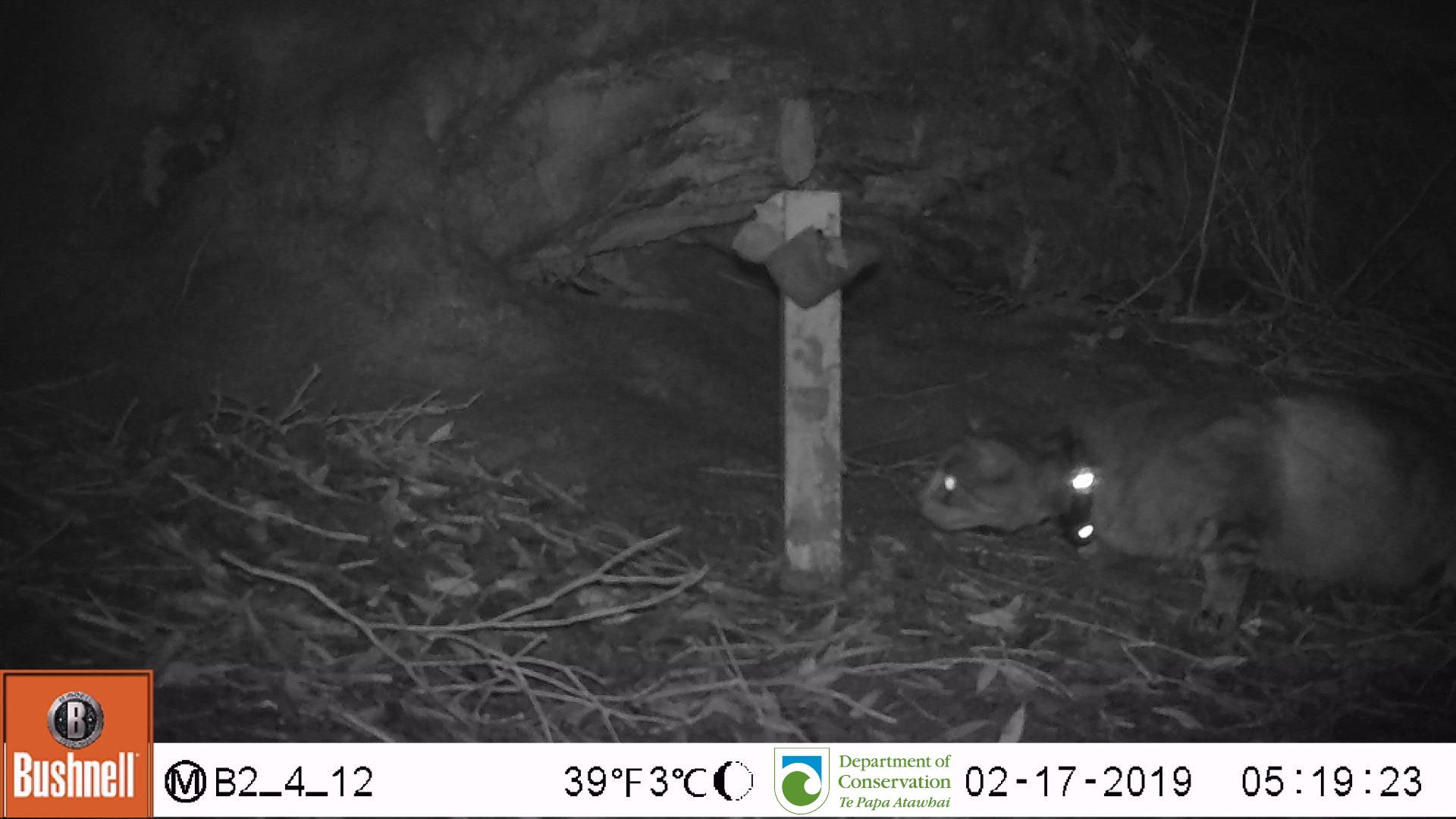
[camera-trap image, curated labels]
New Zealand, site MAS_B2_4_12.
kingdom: Animalia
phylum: Chordata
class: Mammalia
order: Carnivora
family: Felidae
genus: Felis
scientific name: Felis catus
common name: domestic cat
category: cat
Cat (domestic cat) (Felis catus).